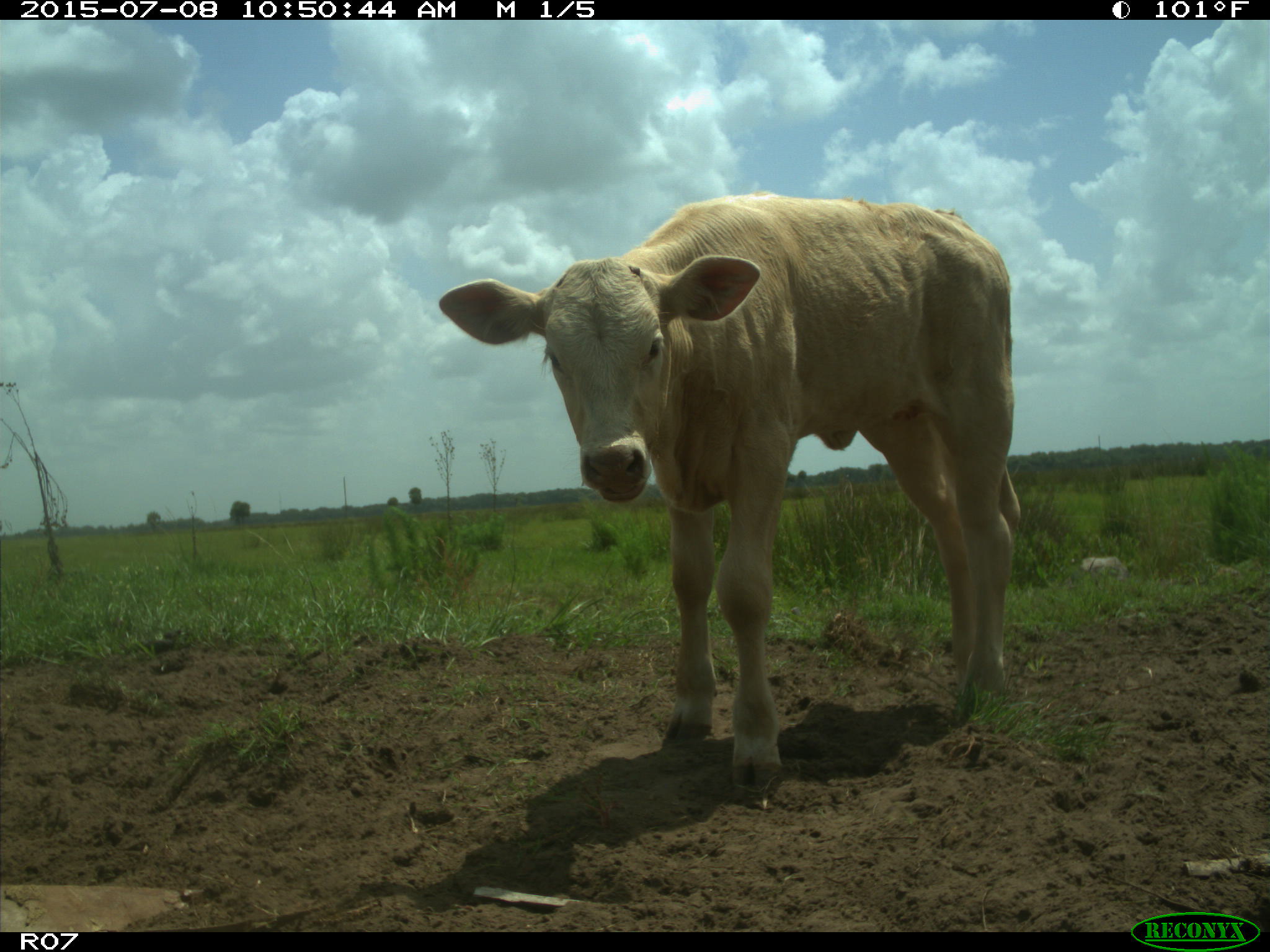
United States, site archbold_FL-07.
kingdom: Animalia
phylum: Chordata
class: Mammalia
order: Artiodactyla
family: Bovidae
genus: Bos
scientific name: Bos taurus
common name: domestic cow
Bos taurus (domestic cow).